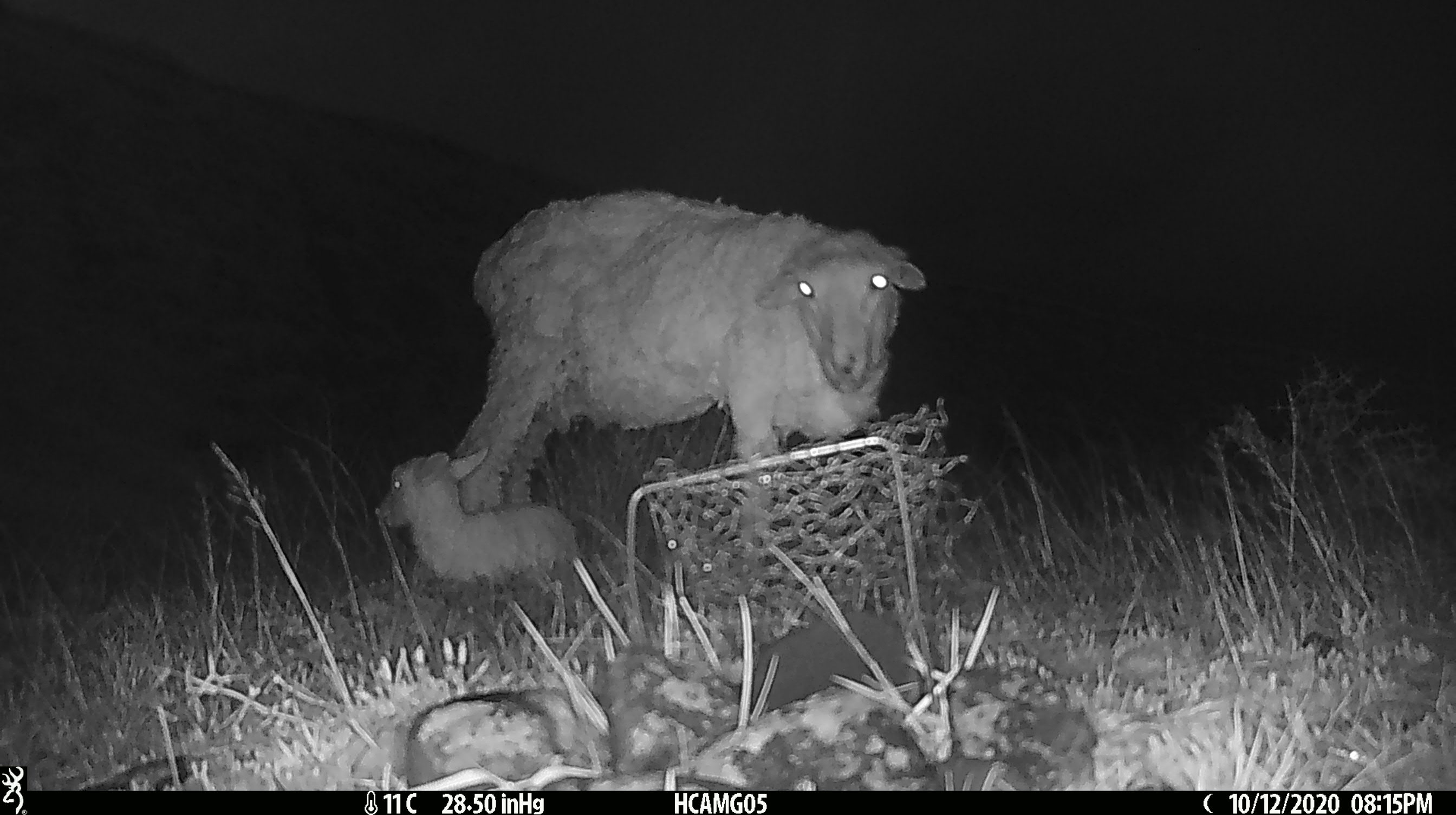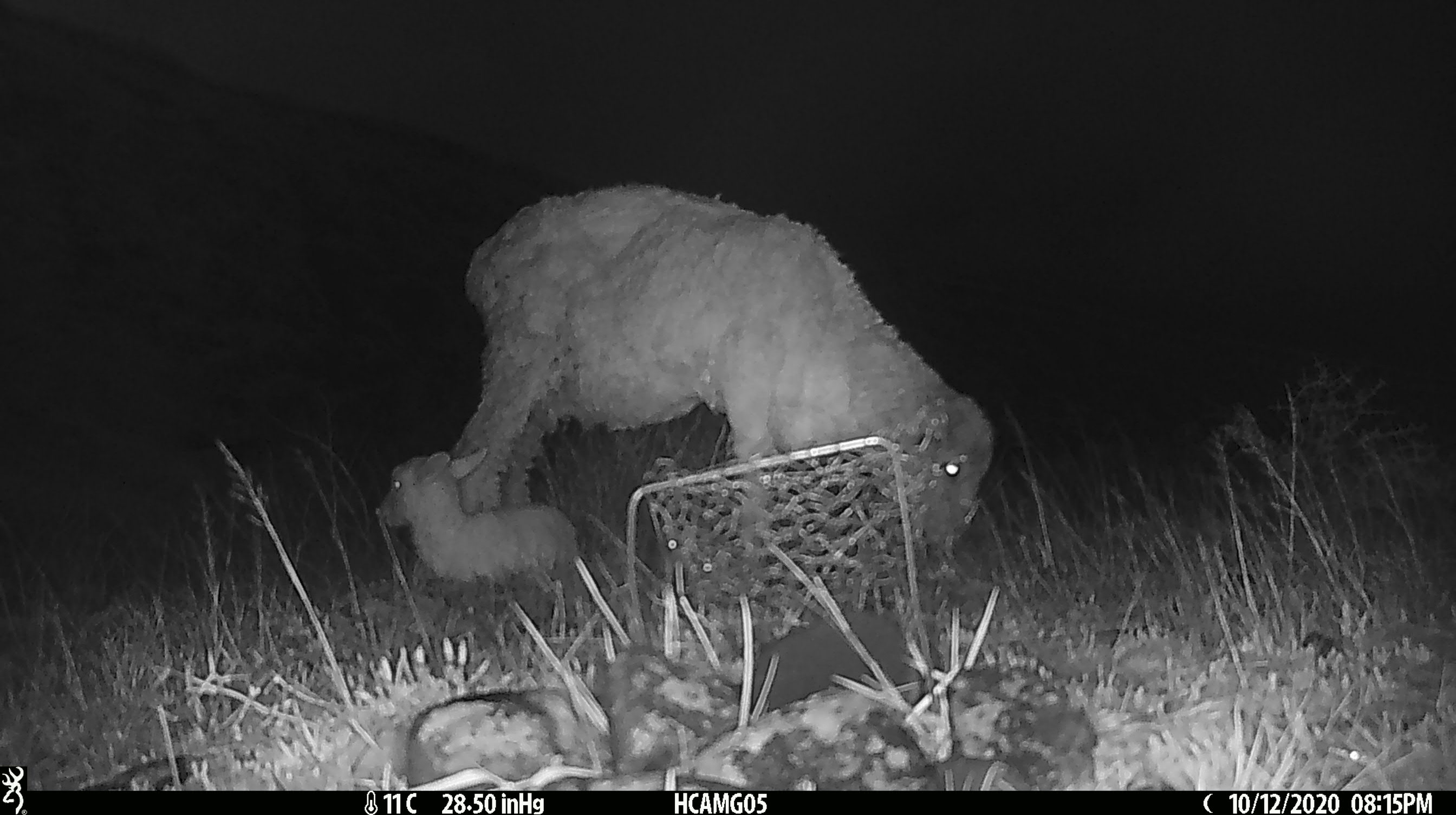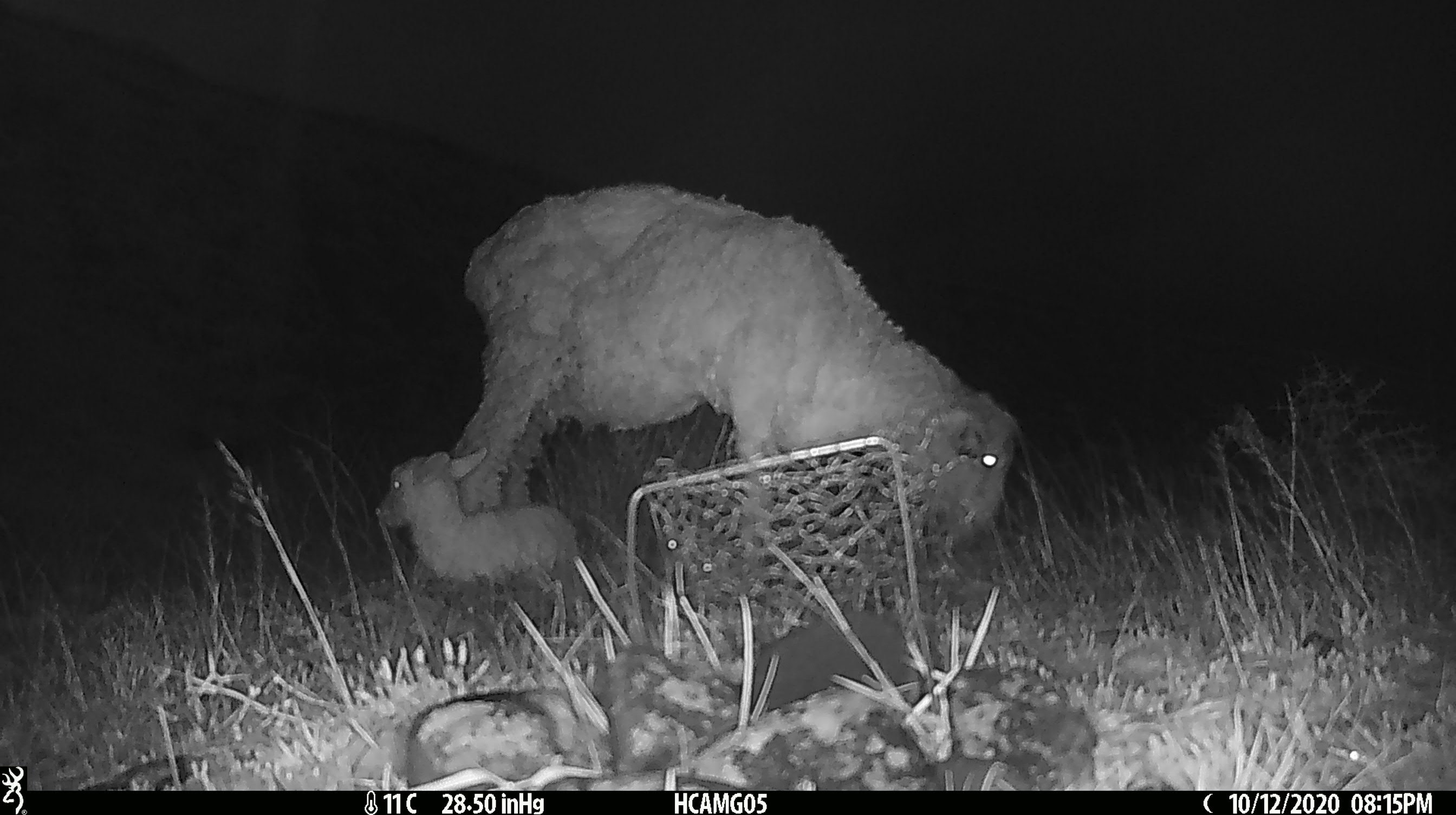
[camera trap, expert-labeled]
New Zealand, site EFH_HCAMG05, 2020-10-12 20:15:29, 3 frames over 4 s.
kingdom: Animalia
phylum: Chordata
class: Mammalia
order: Artiodactyla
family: Bovidae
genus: Ovis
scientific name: Ovis aries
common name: domestic sheep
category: sheep